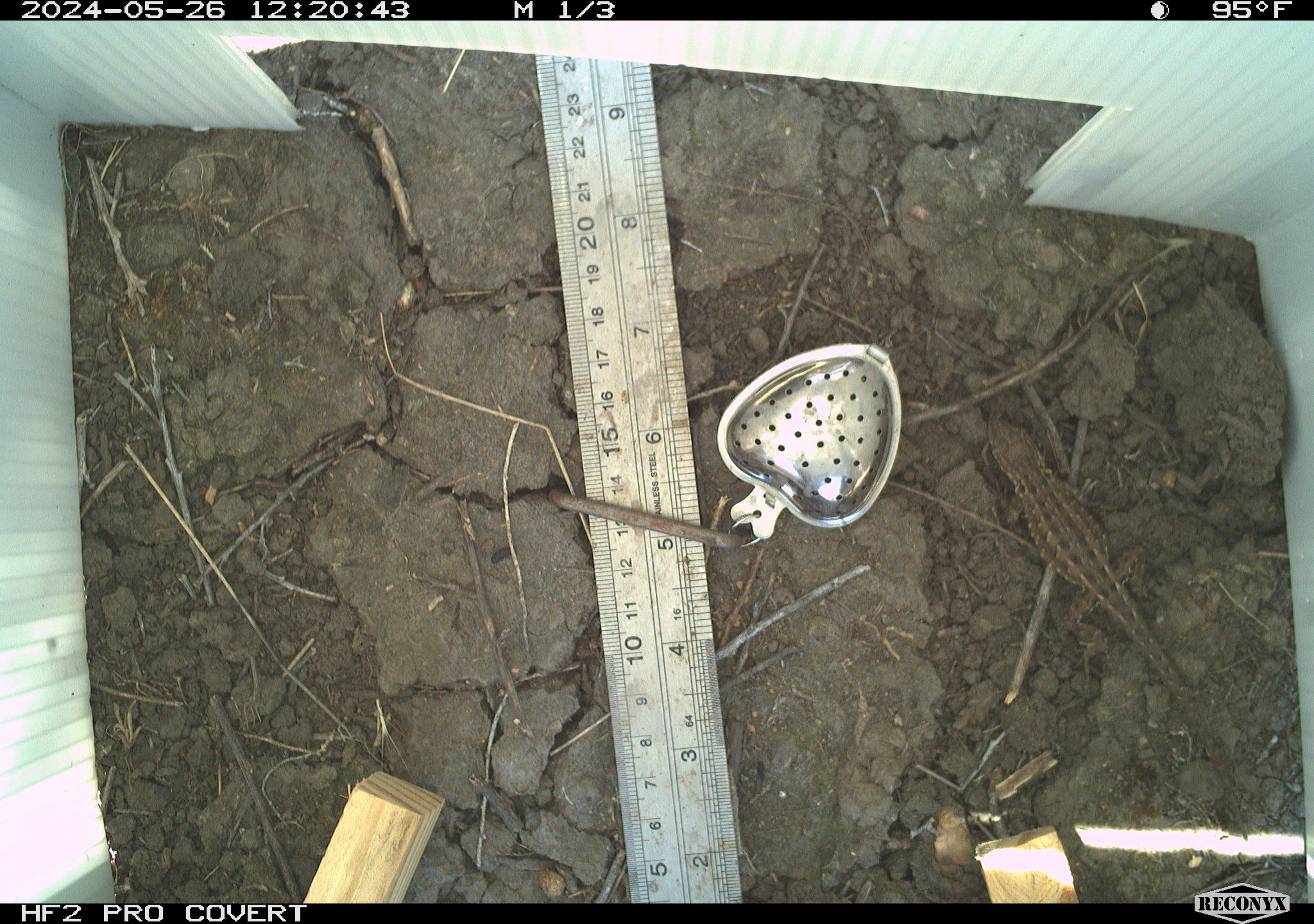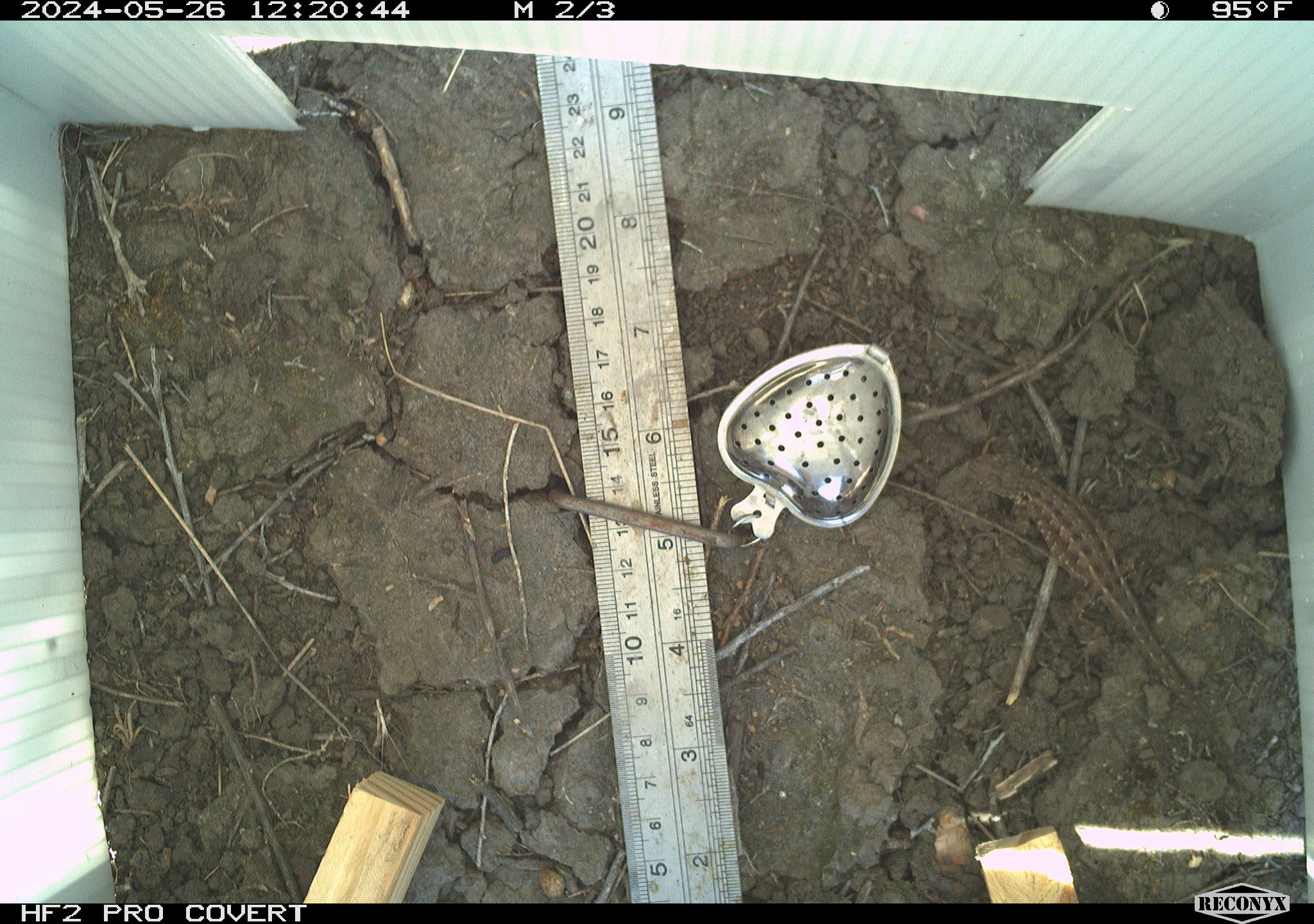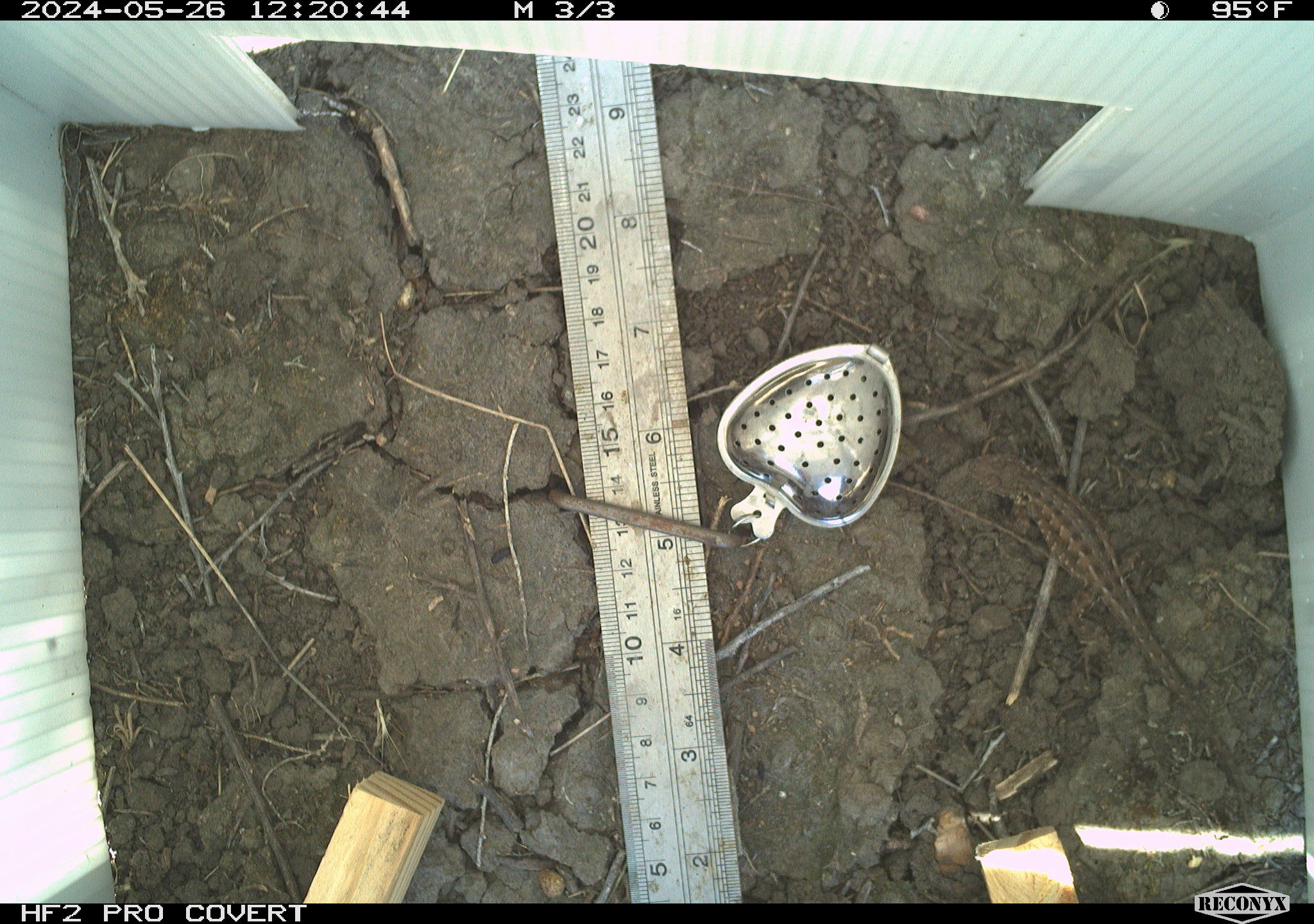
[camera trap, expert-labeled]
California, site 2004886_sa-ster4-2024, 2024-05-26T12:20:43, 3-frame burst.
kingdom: Animalia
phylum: Chordata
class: Reptilia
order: Squamata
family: Phrynosomatidae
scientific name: Phrynosomatidae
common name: phrynosomatid lizards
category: phrynosomatidae family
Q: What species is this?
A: Phrynosomatidae family (phrynosomatid lizards) (Phrynosomatidae).